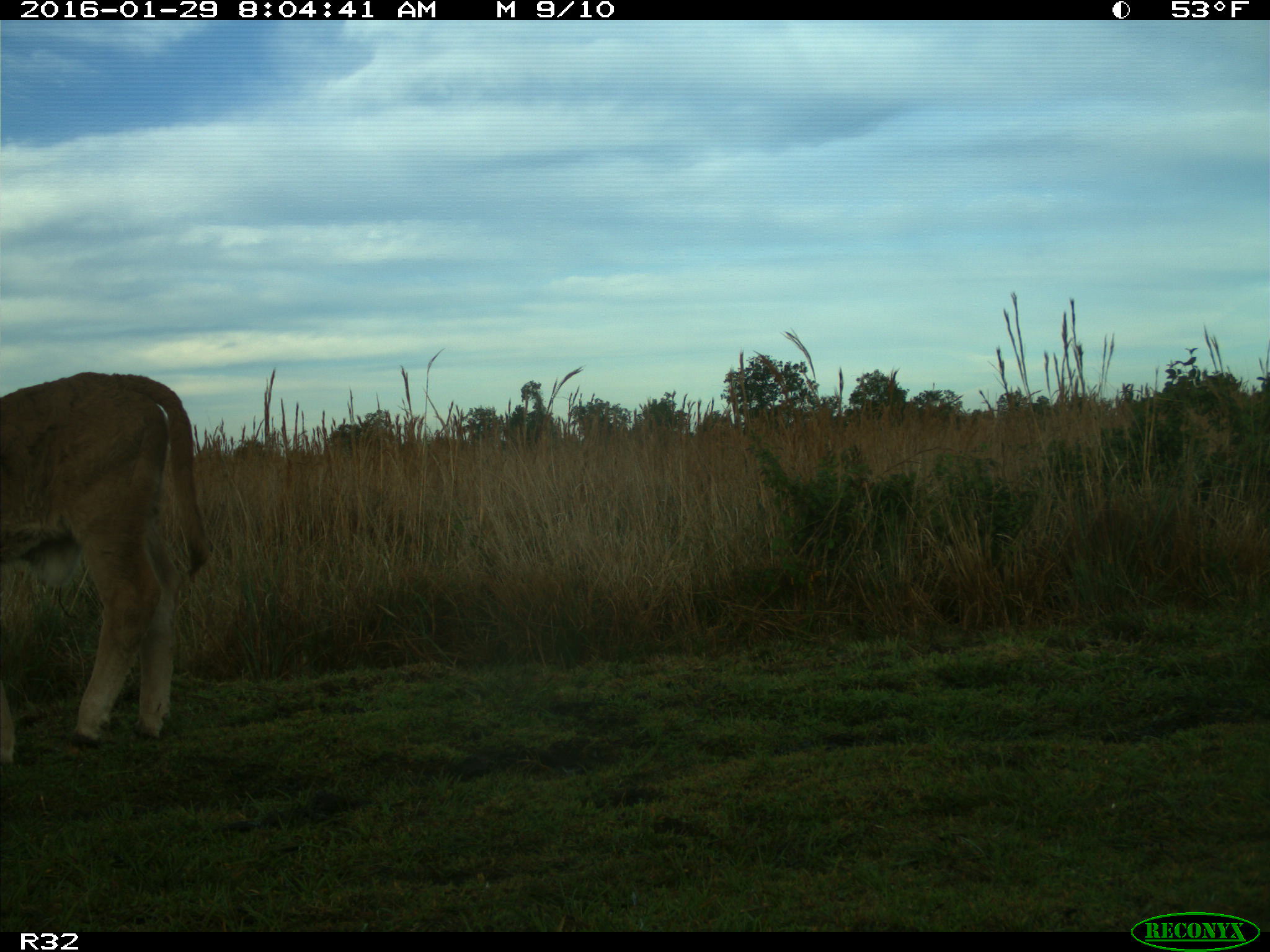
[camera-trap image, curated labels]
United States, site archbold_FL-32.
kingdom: Animalia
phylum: Chordata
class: Mammalia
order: Artiodactyla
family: Bovidae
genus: Bos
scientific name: Bos taurus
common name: domestic cow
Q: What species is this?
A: Bos taurus (domestic cow).